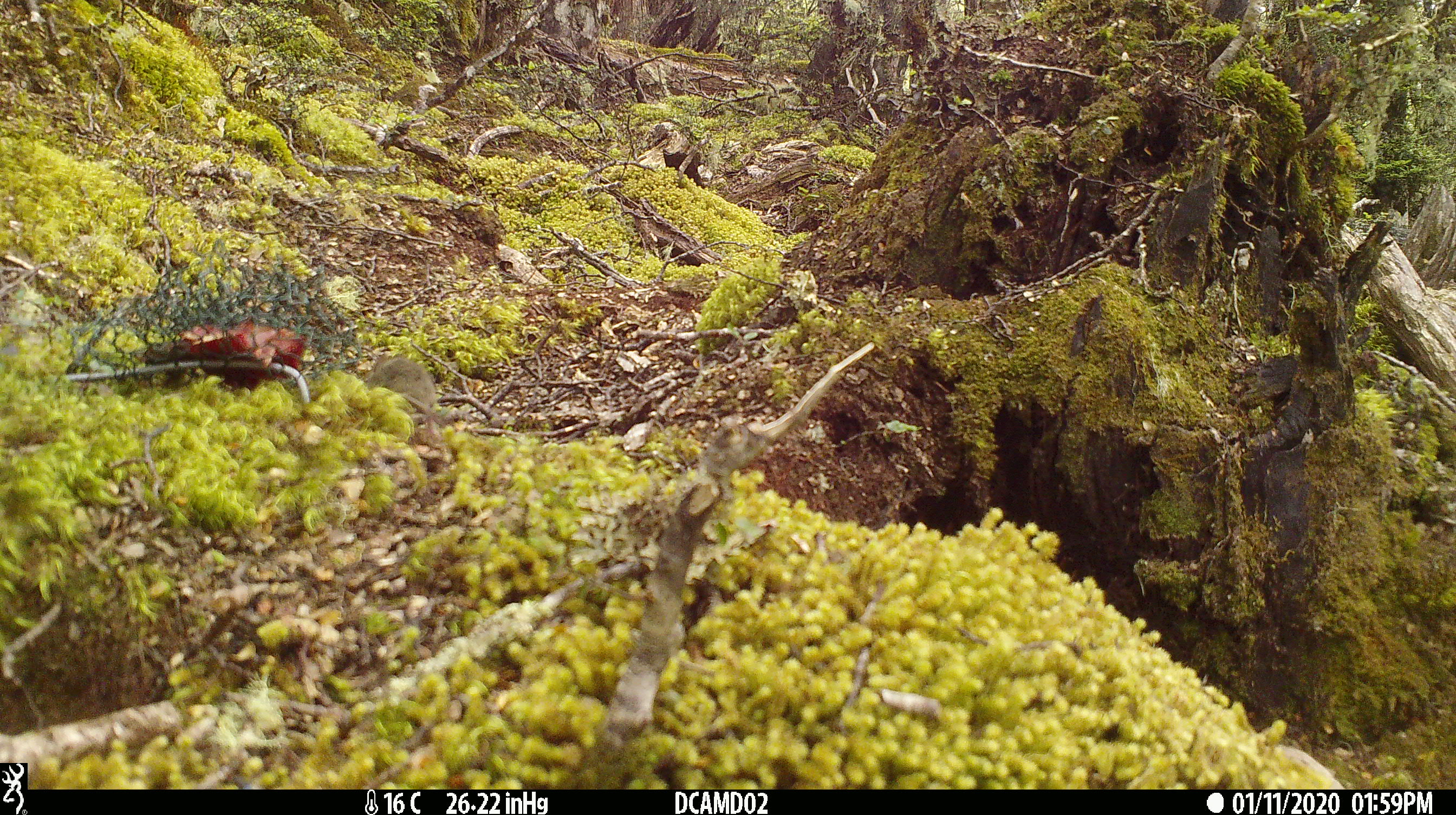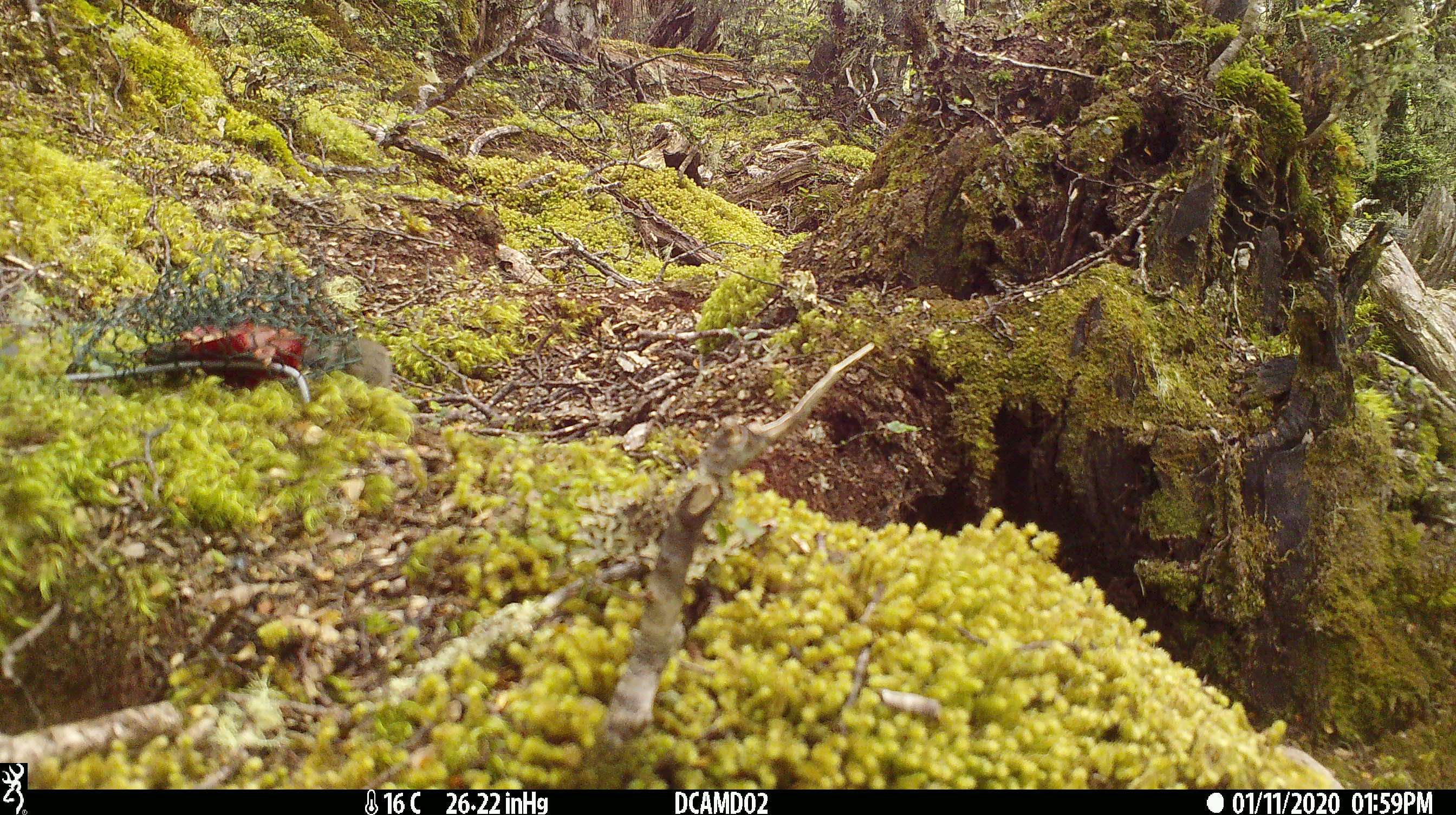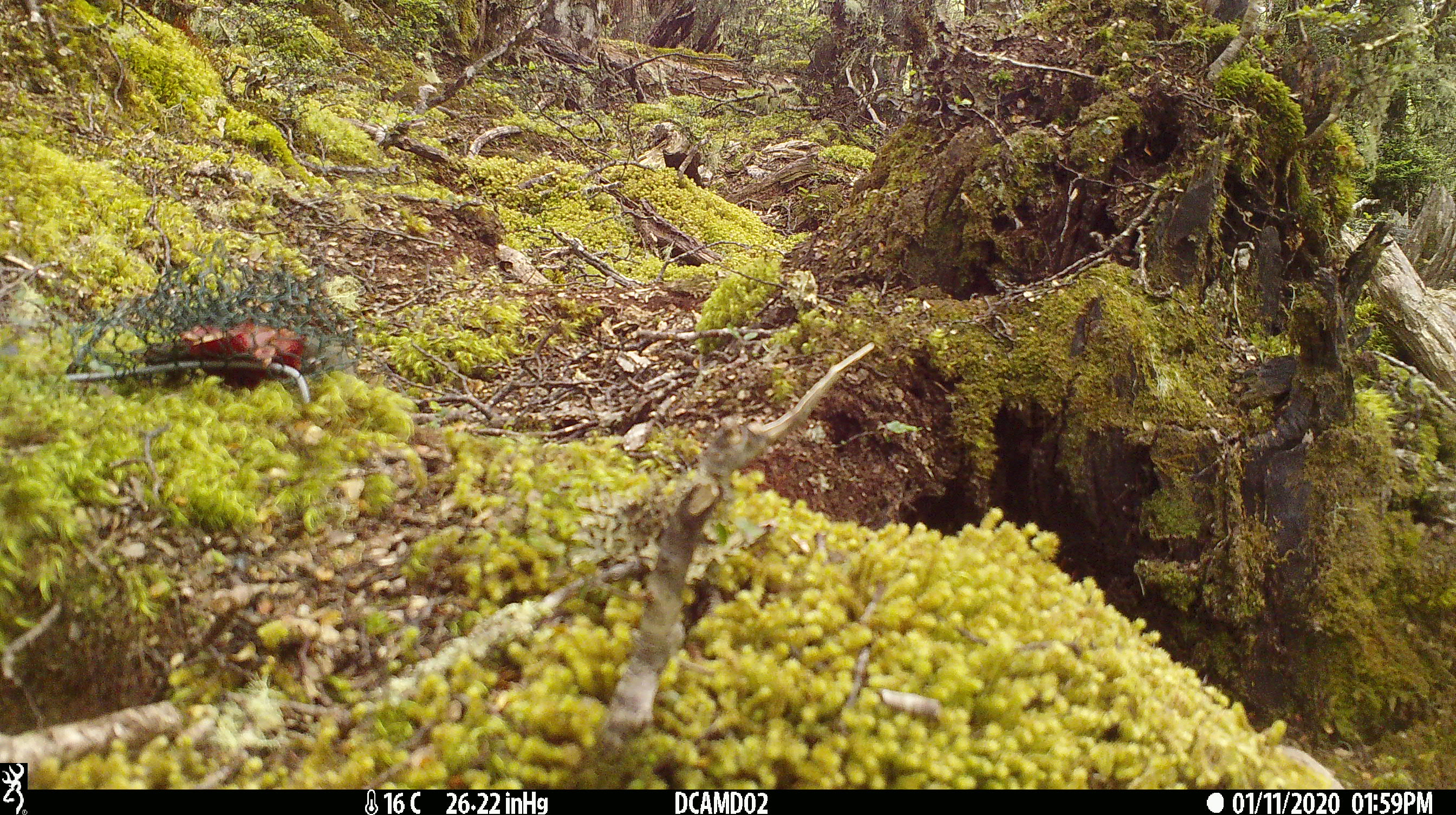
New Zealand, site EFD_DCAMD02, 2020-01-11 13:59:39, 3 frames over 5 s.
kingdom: Animalia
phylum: Chordata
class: Mammalia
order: Rodentia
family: Muridae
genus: Mus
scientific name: Mus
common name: mouse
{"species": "mouse (Mus)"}